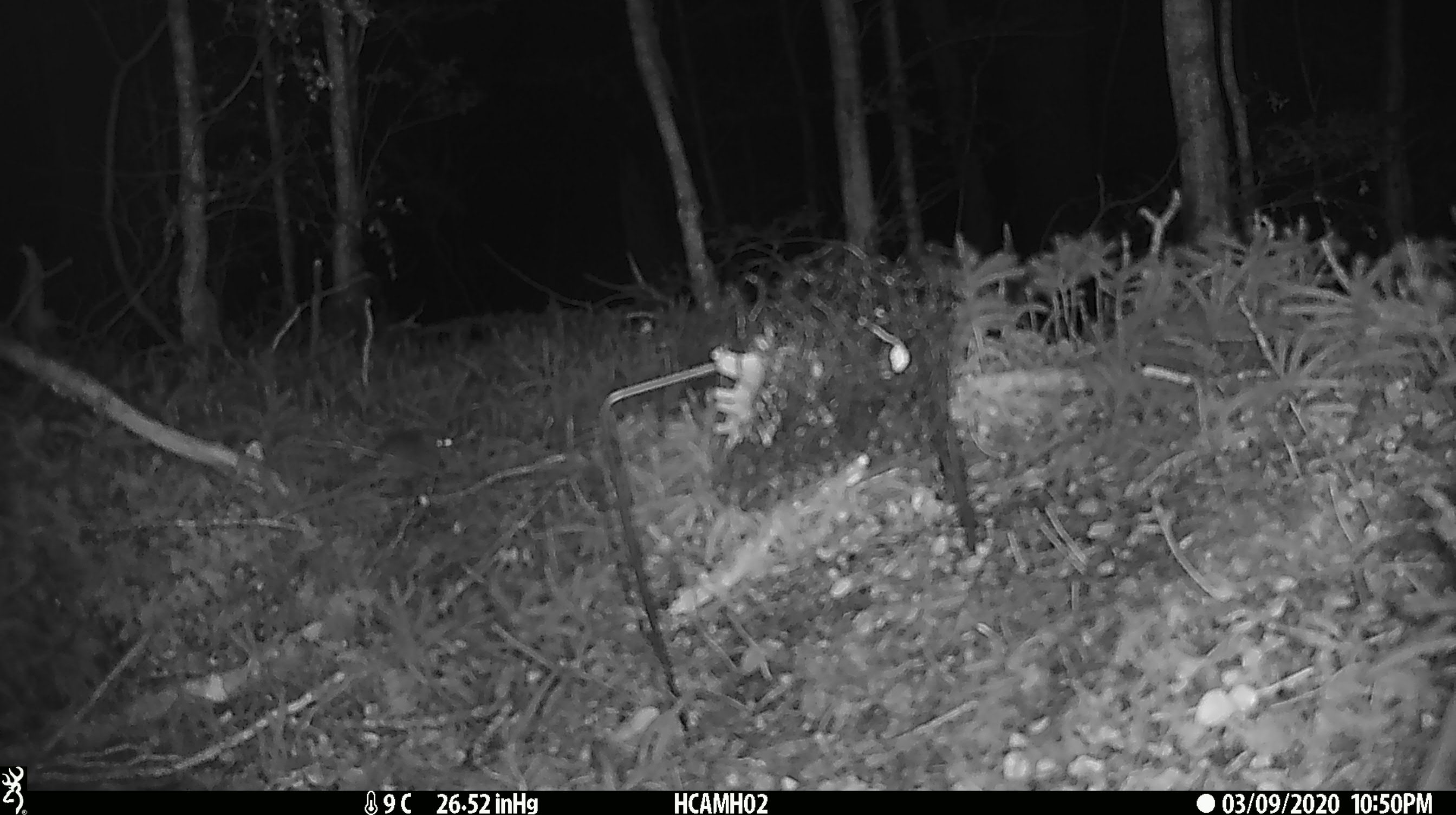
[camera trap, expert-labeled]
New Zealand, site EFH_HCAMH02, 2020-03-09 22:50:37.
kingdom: Animalia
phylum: Chordata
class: Mammalia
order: Rodentia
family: Muridae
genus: Mus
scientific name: Mus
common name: mouse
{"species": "mouse (Mus)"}